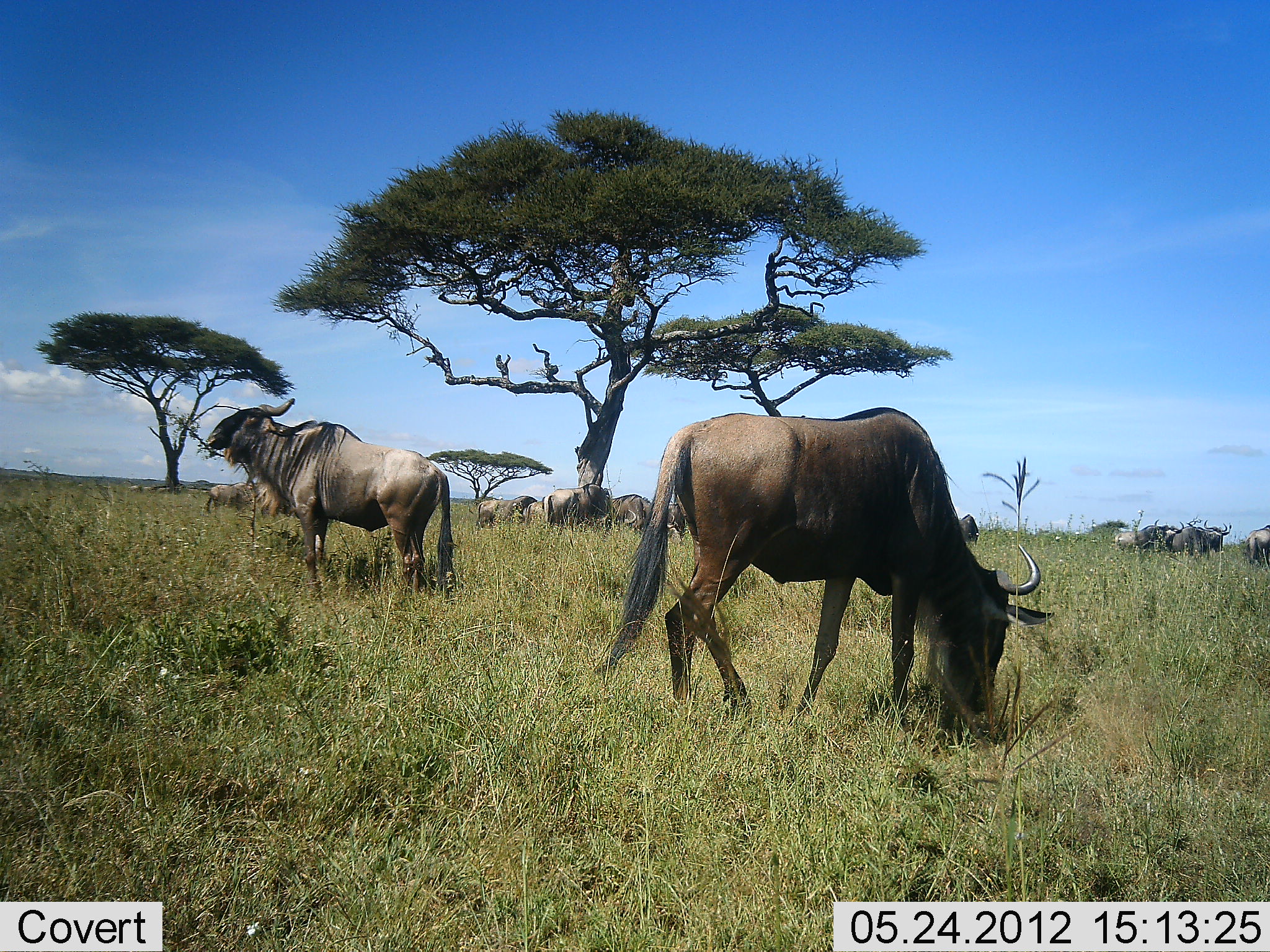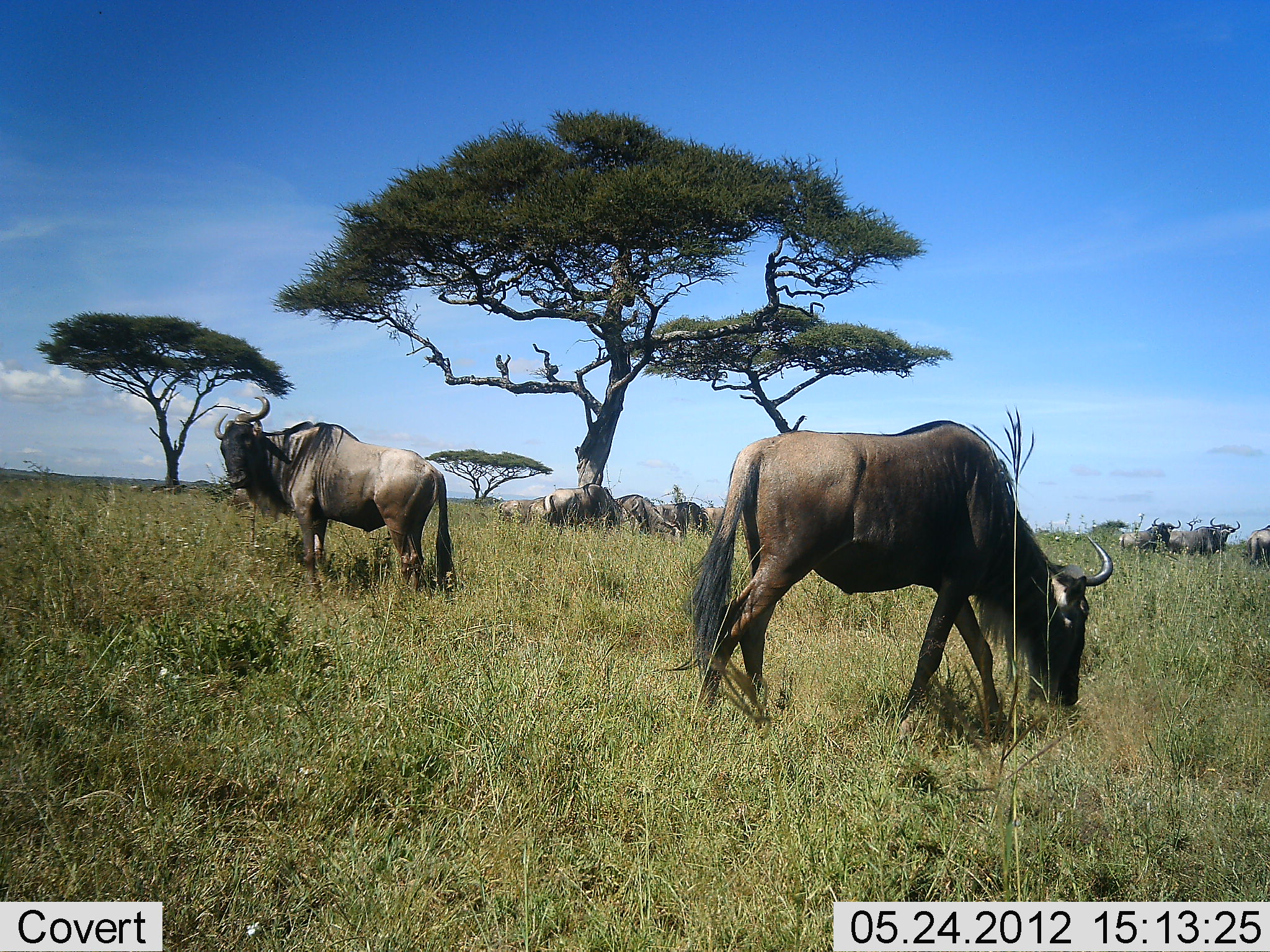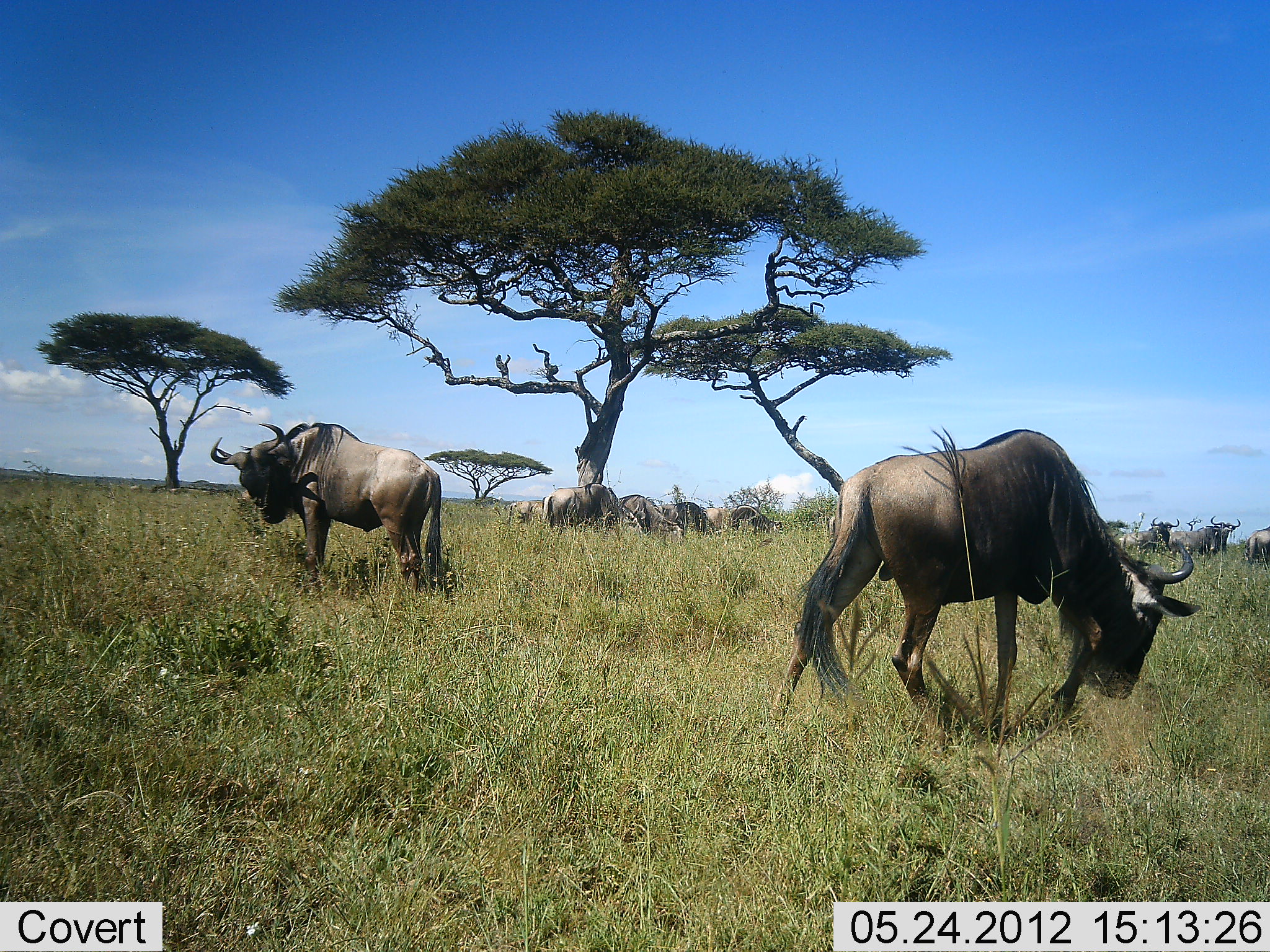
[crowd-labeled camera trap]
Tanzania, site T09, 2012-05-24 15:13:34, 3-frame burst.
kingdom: Animalia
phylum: Chordata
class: Mammalia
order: Artiodactyla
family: Bovidae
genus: Connochaetes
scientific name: Connochaetes taurinus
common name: blue wildebeest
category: wildebeest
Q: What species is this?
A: Wildebeest (blue wildebeest) (Connochaetes taurinus).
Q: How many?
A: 10.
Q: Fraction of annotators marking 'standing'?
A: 50%.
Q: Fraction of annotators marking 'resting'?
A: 30%.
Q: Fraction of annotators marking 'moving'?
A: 40%.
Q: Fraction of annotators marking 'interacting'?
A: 0%.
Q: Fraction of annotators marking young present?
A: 0%.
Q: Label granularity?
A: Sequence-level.